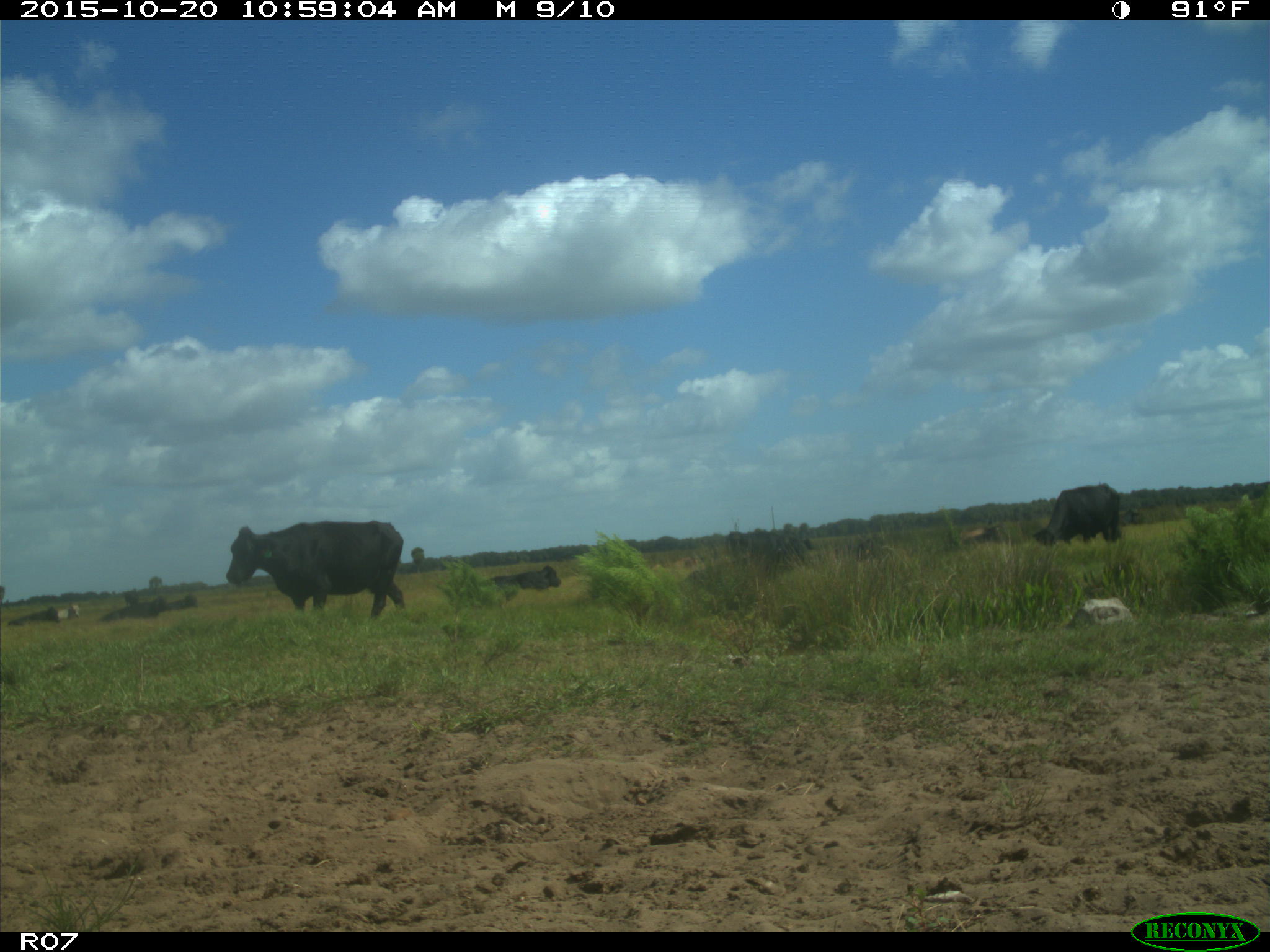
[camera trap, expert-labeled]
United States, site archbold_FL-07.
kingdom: Animalia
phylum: Chordata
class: Mammalia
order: Artiodactyla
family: Bovidae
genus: Bos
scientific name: Bos taurus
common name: domestic cow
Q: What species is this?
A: Bos taurus (domestic cow).